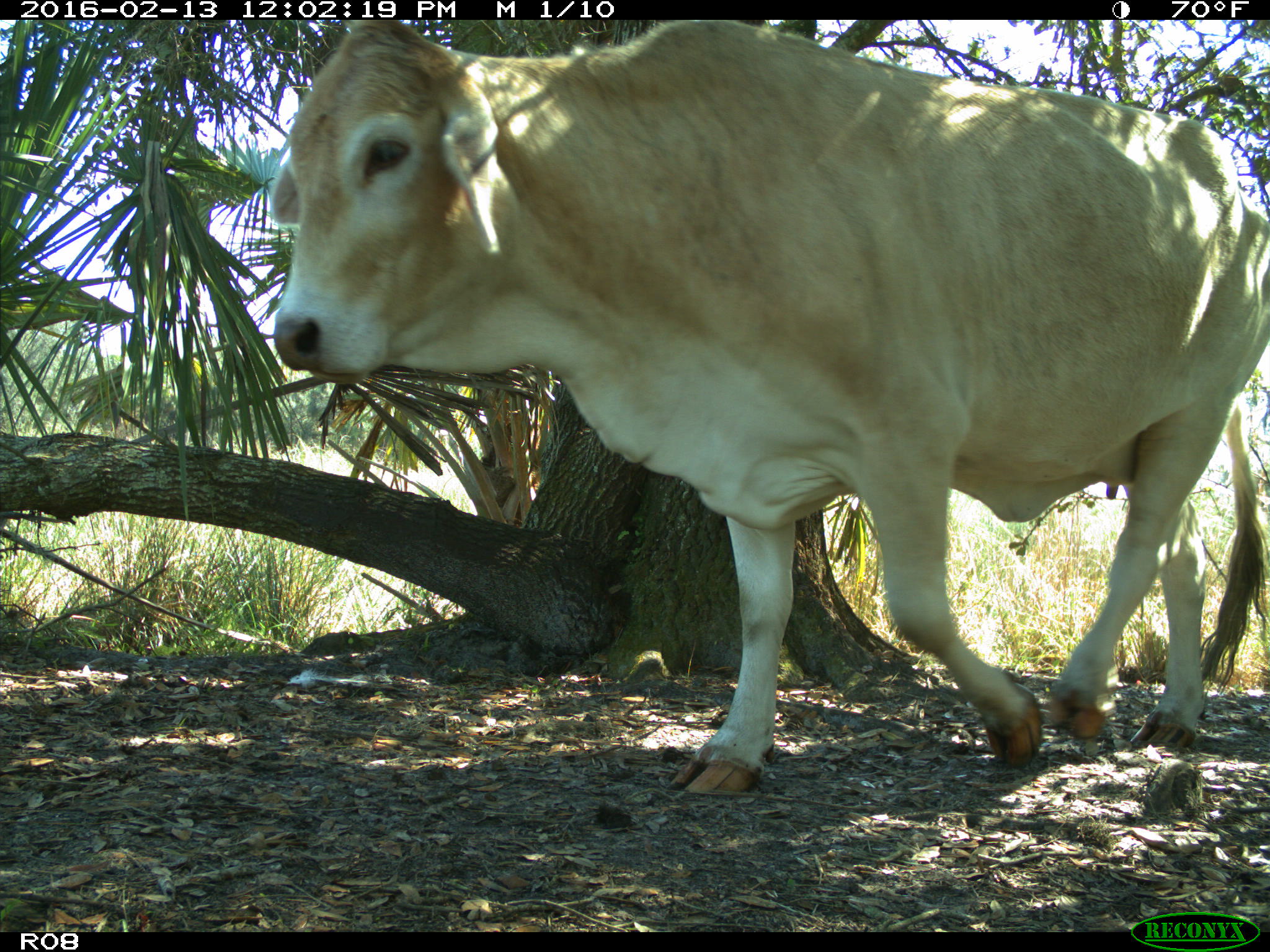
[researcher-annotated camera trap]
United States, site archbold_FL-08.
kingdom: Animalia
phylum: Chordata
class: Mammalia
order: Artiodactyla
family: Bovidae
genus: Bos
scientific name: Bos taurus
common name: domestic cow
Bos taurus (domestic cow).